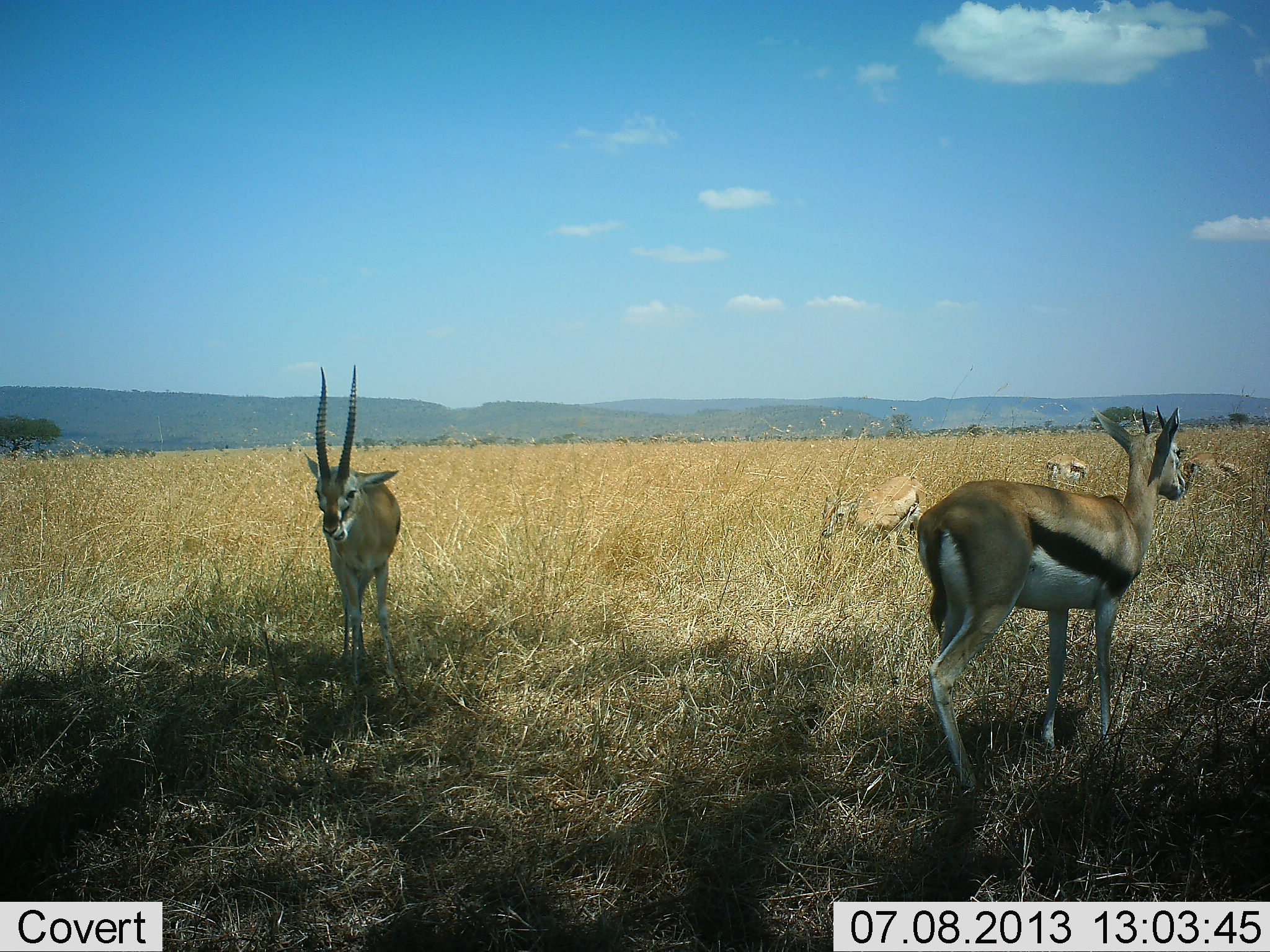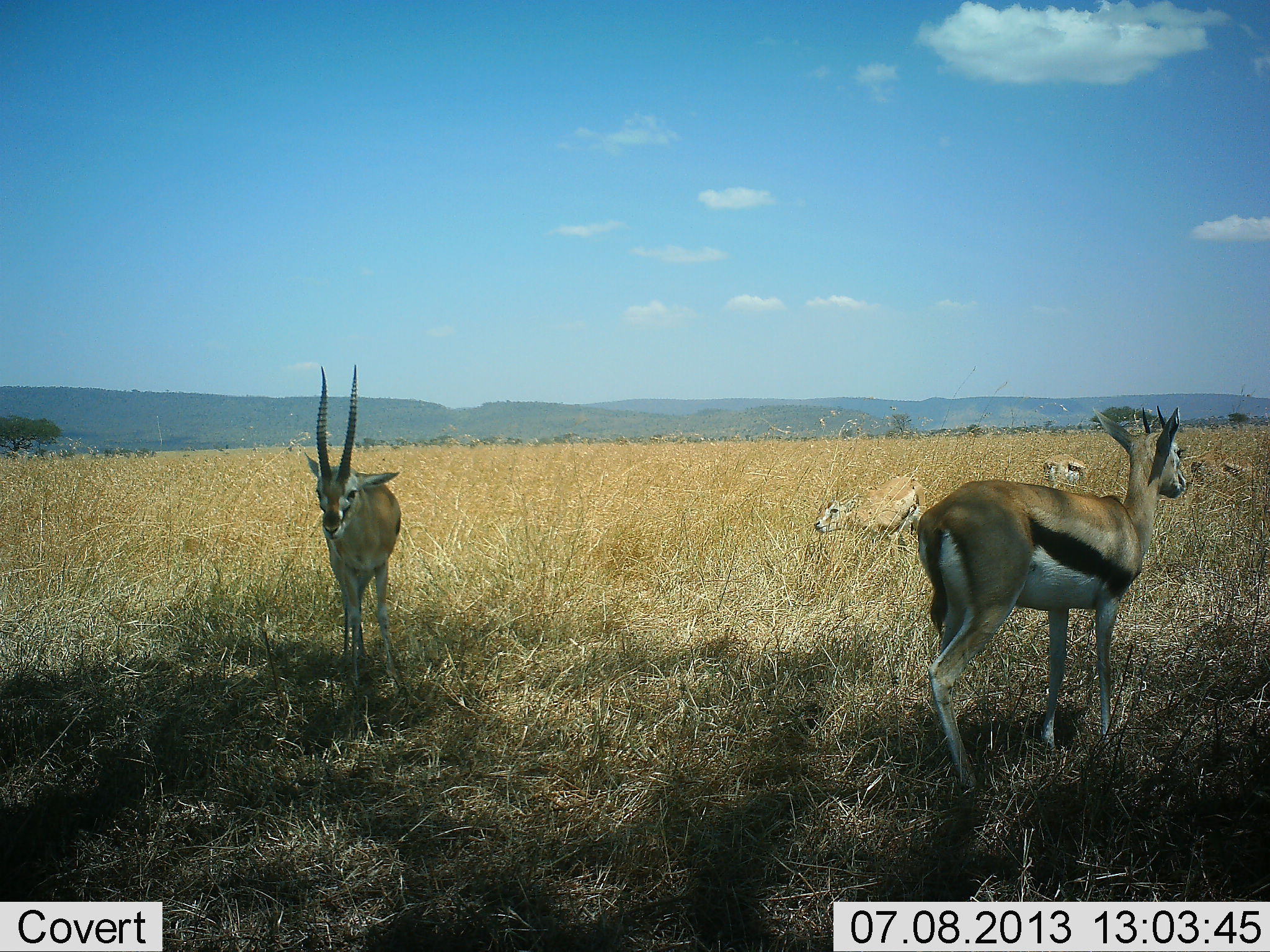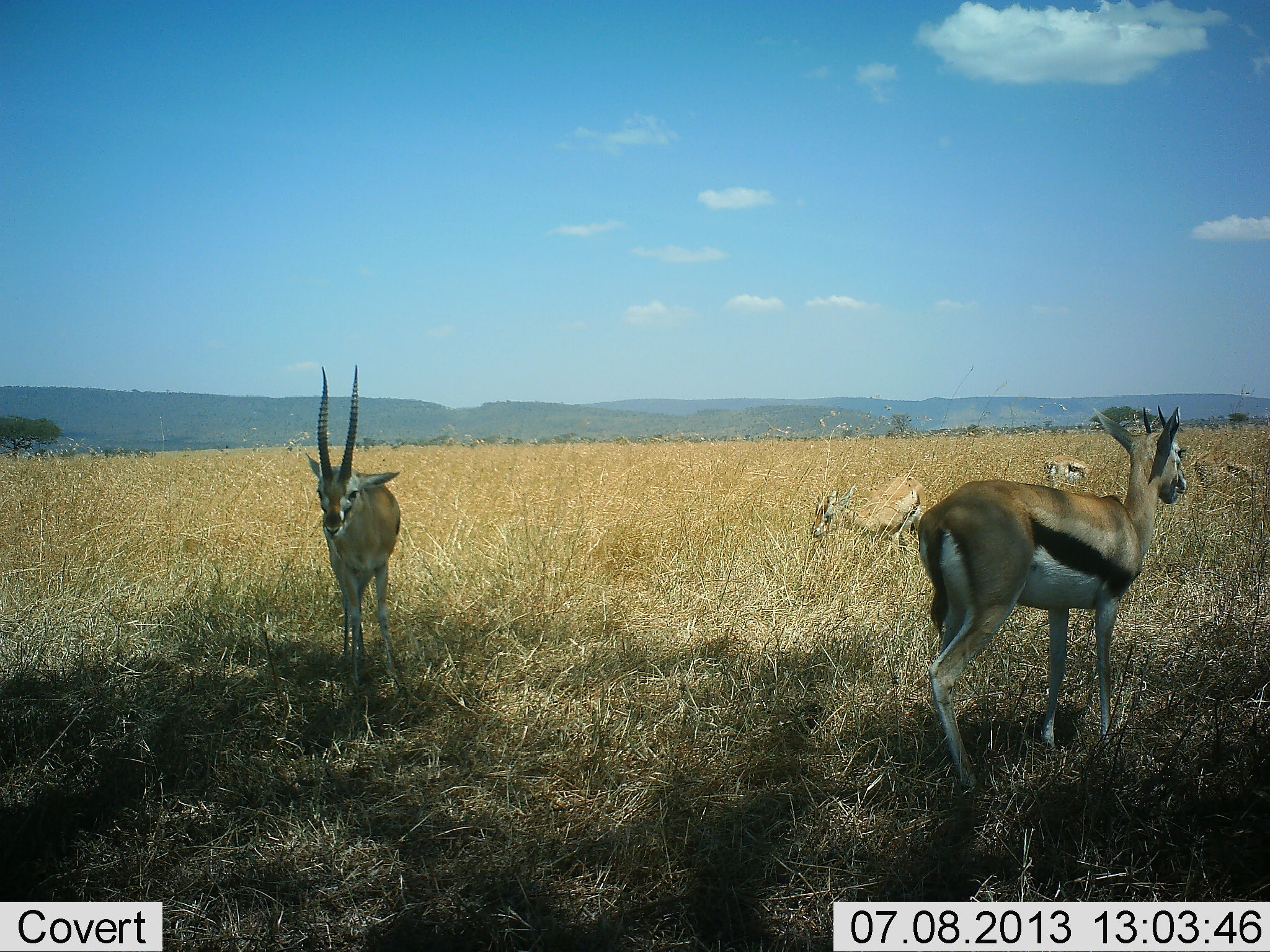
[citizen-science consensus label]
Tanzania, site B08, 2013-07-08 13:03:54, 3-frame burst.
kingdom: Animalia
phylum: Chordata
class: Mammalia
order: Artiodactyla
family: Bovidae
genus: Eudorcas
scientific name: Eudorcas thomsonii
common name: thomson's gazelle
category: gazellethomsons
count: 5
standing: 91%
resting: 0%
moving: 18%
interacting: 0%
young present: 0%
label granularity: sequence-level